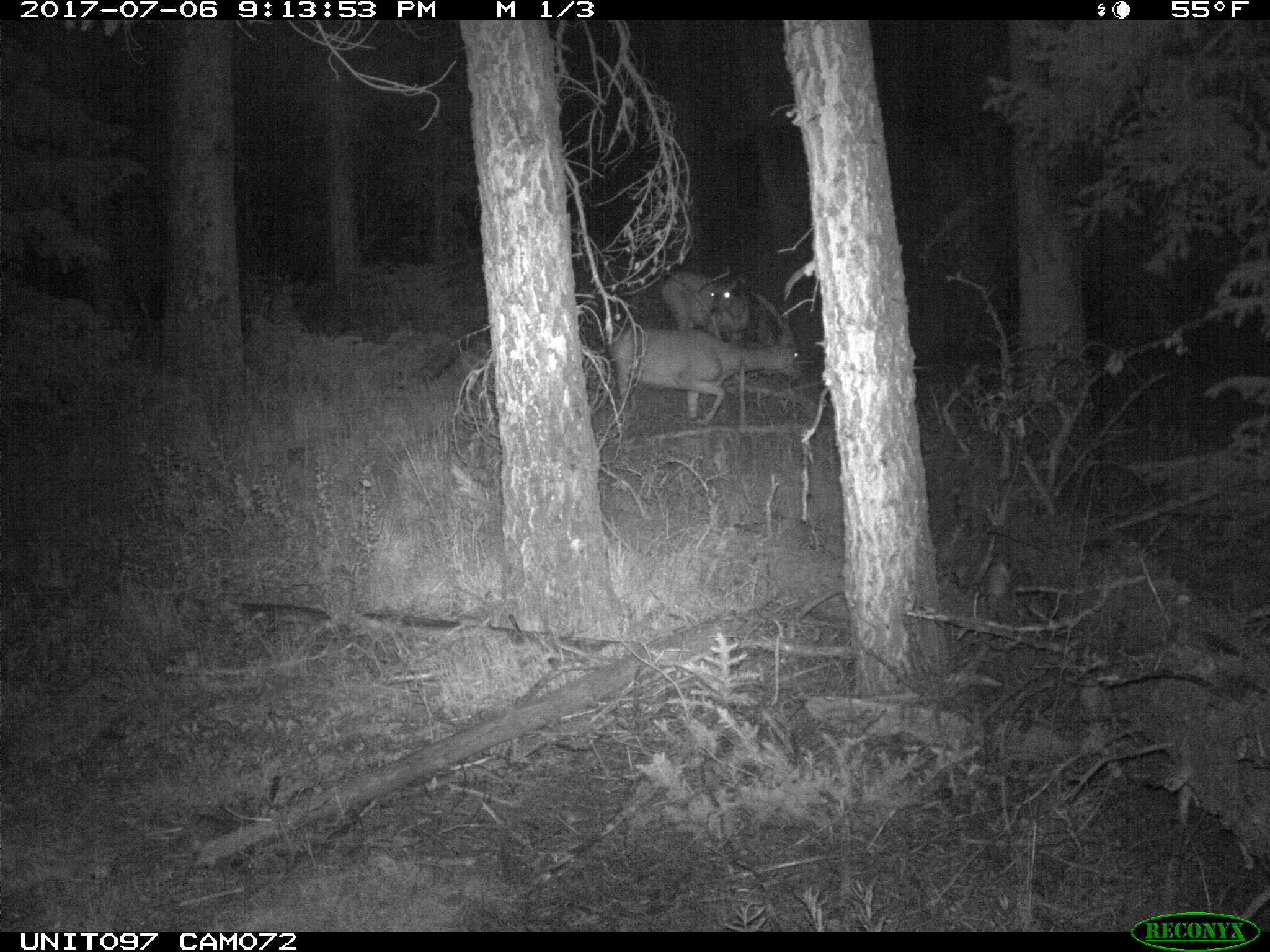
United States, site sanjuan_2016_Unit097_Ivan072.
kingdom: Animalia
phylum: Chordata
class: Mammalia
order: Artiodactyla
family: Cervidae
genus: Odocoileus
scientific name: Odocoileus hemionus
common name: mule deer